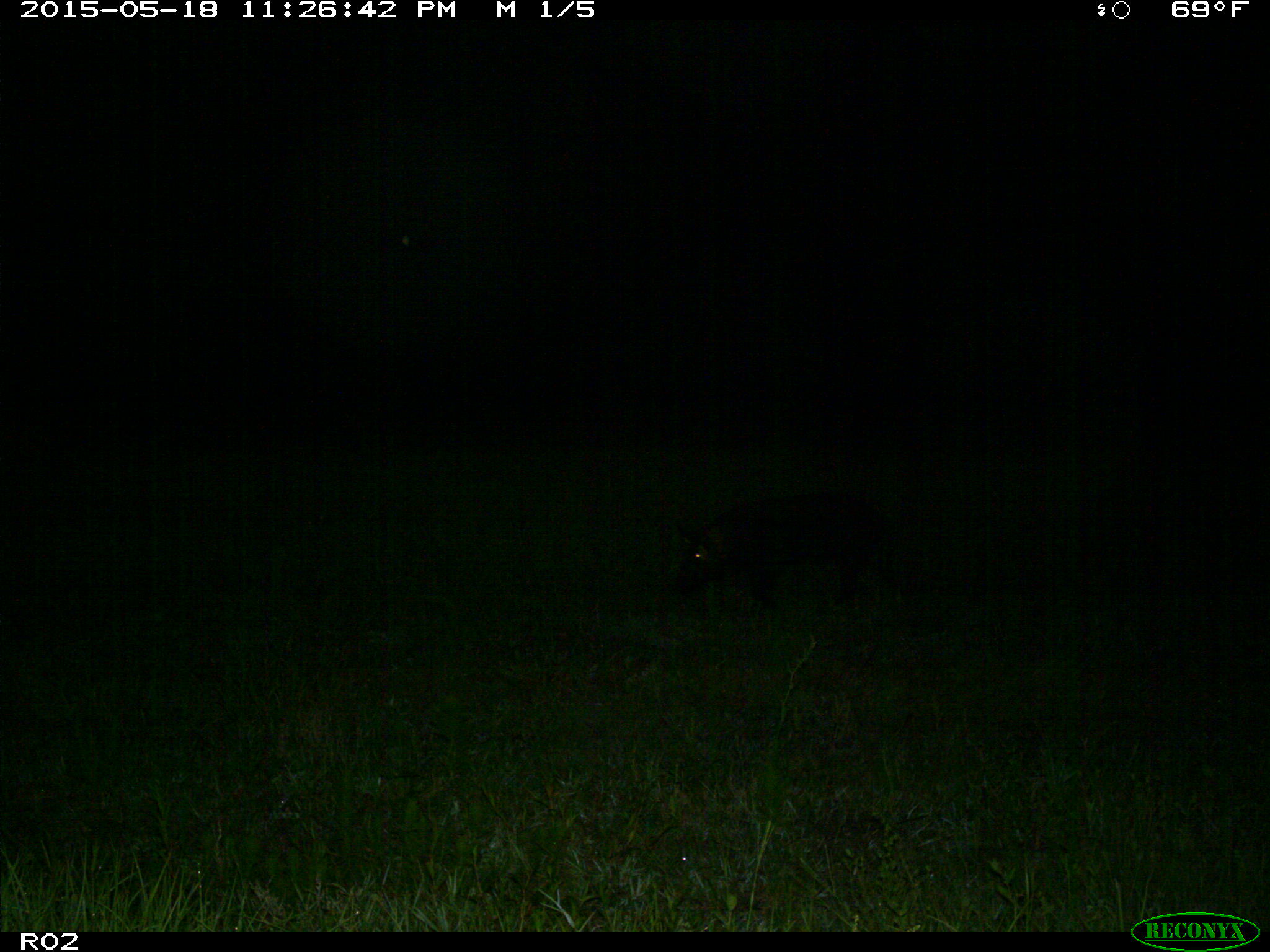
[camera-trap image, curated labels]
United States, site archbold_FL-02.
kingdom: Animalia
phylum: Chordata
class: Mammalia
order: Artiodactyla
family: Suidae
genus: Sus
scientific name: Sus scrofa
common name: wild boar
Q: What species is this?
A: Sus scrofa (wild boar).